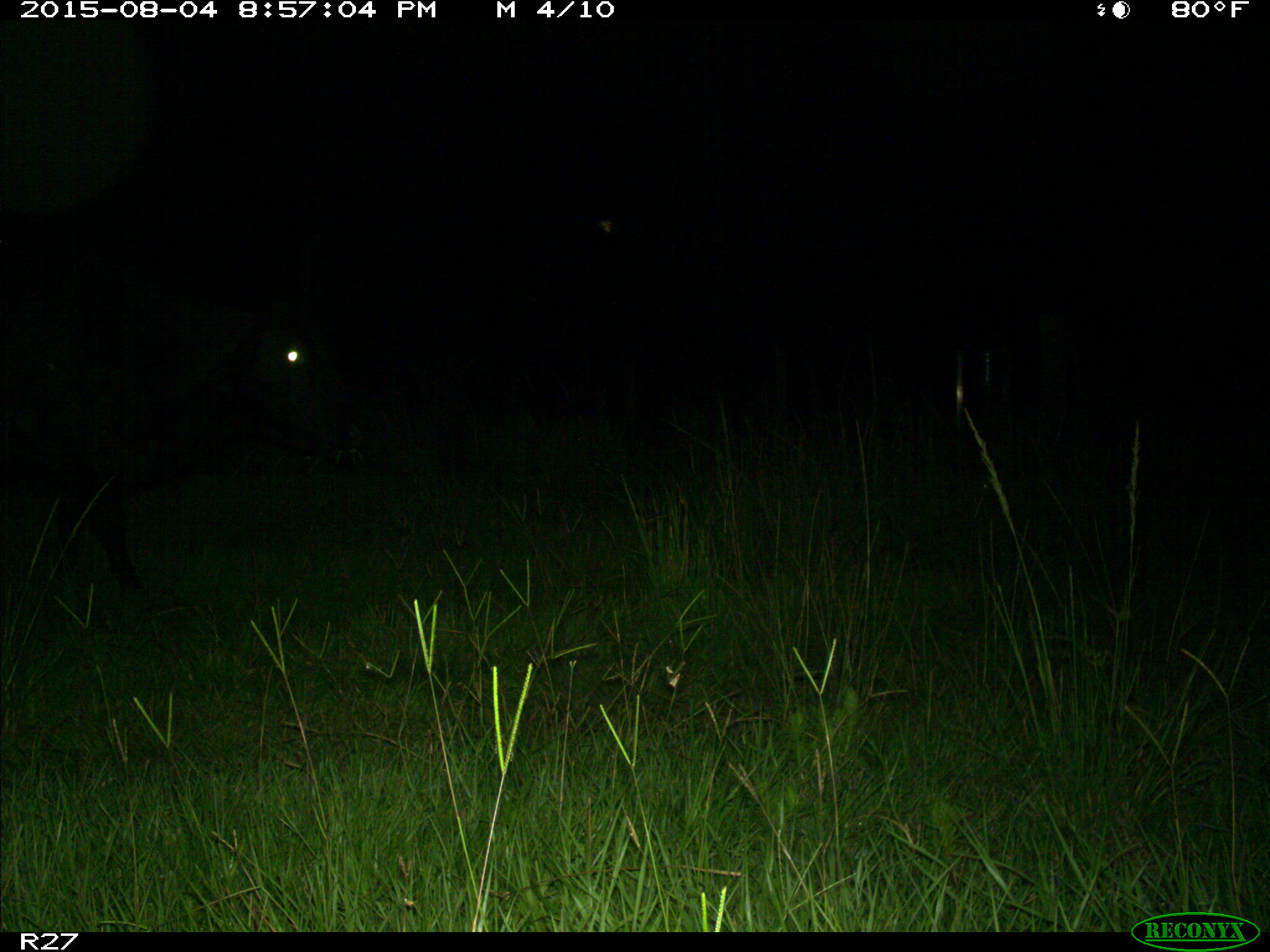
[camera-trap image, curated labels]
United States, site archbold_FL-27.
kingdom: Animalia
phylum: Chordata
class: Mammalia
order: Artiodactyla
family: Bovidae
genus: Bos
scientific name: Bos taurus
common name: domestic cow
Bos taurus (domestic cow).